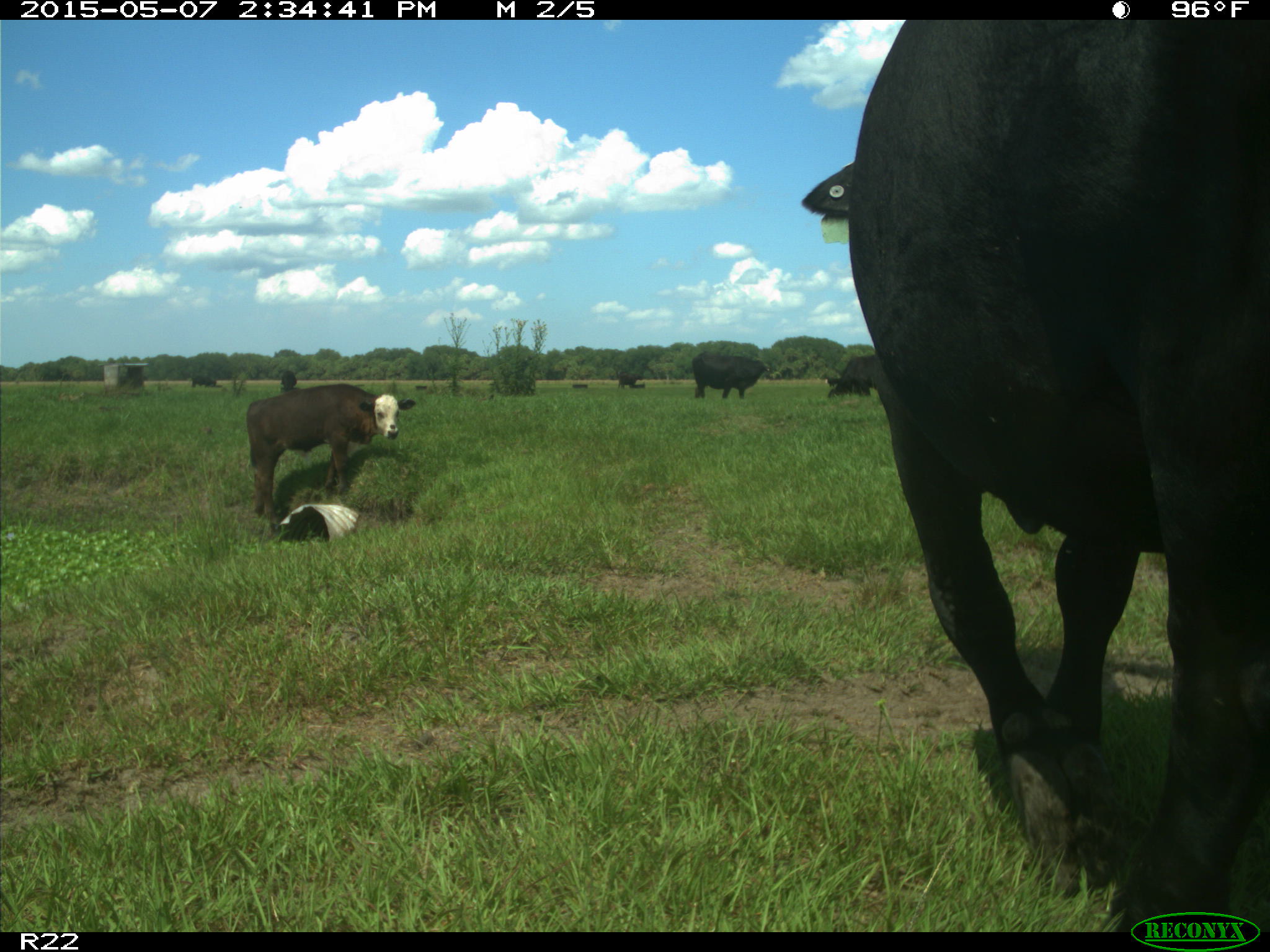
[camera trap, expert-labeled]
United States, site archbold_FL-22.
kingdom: Animalia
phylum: Chordata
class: Mammalia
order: Artiodactyla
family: Bovidae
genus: Bos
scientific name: Bos taurus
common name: domestic cow